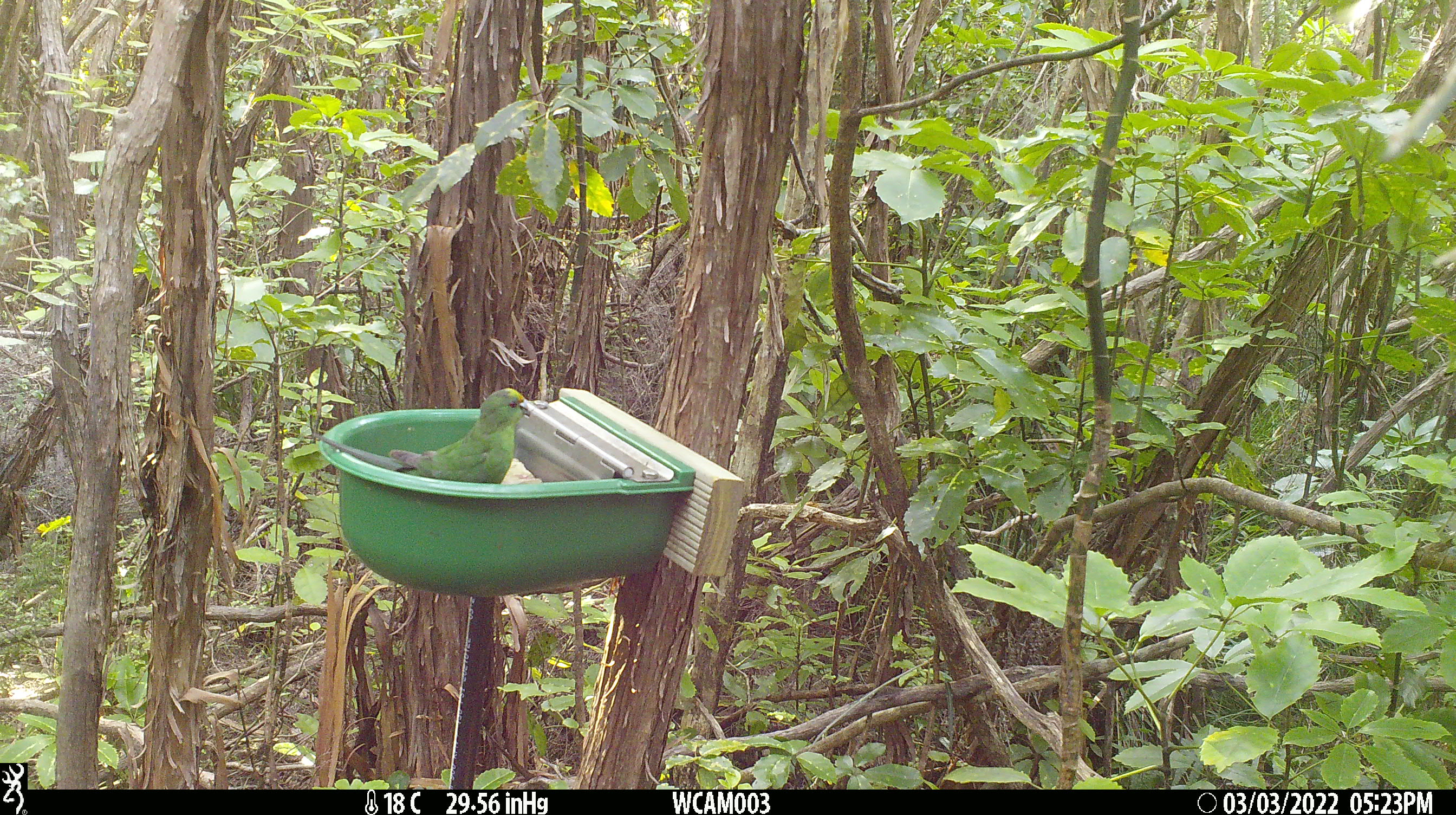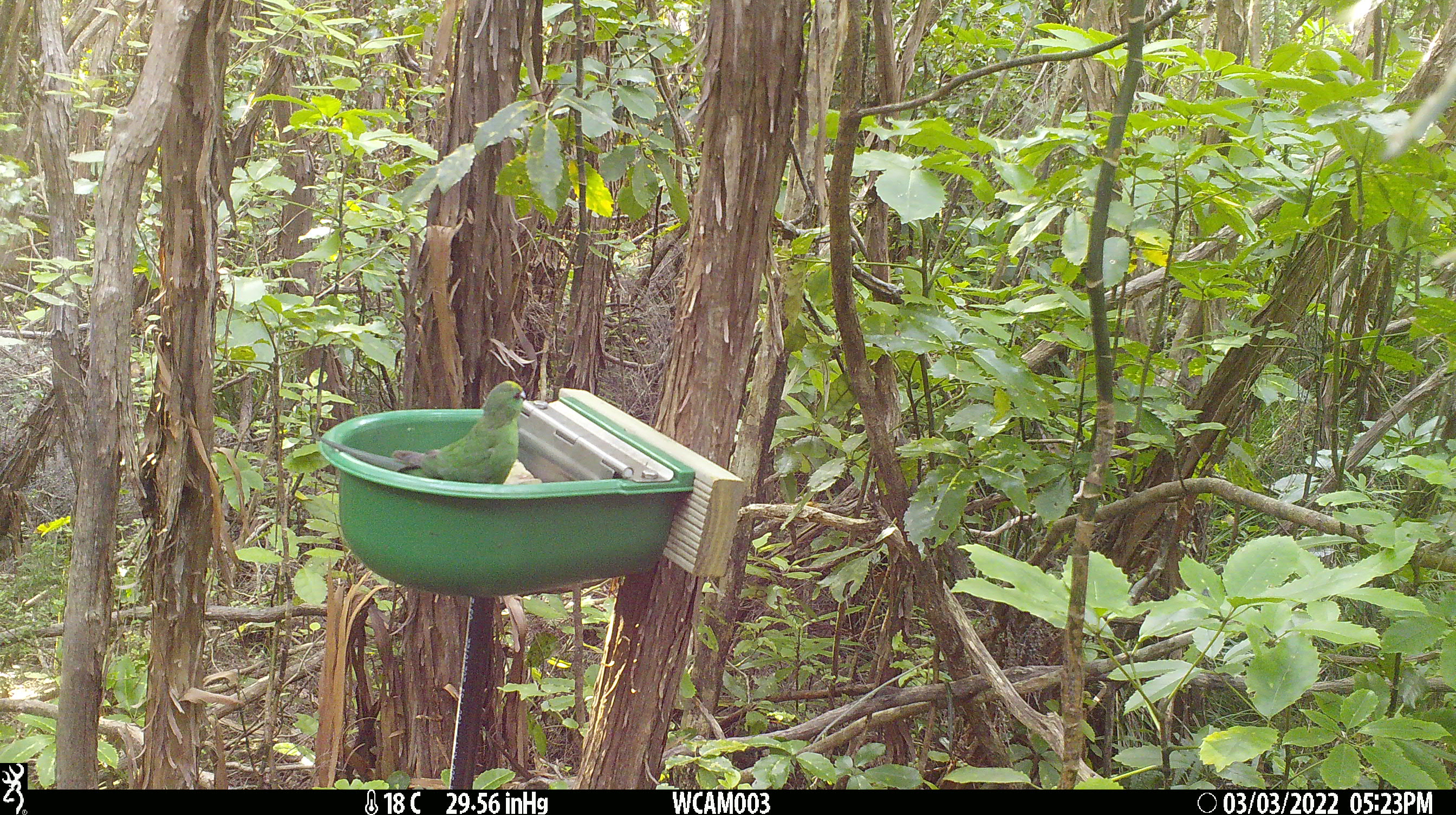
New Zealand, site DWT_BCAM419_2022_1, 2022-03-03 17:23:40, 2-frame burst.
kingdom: Animalia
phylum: Chordata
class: Aves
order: Psittaciformes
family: Psittaculidae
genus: Cyanoramphus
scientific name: Cyanoramphus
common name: parakeet